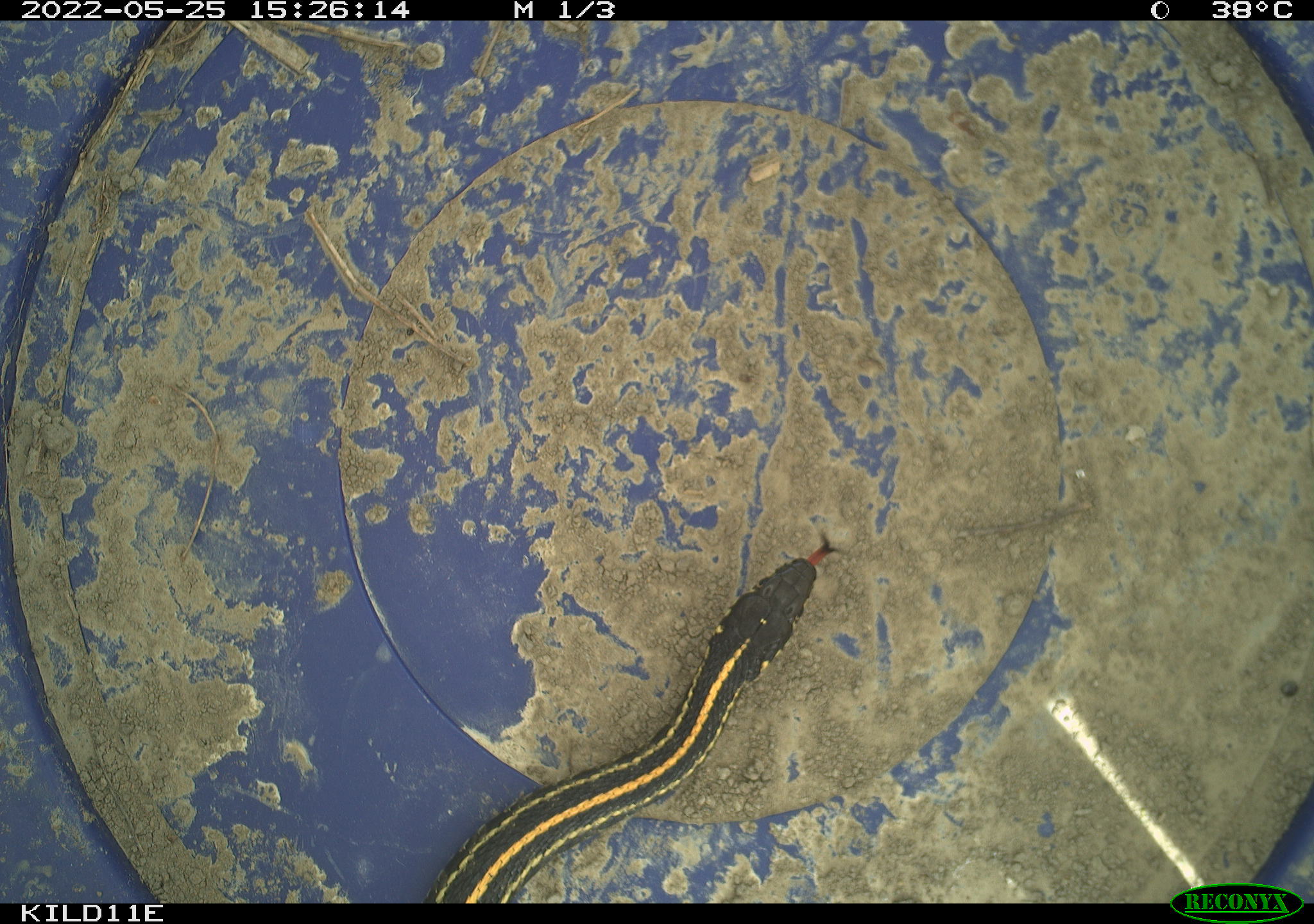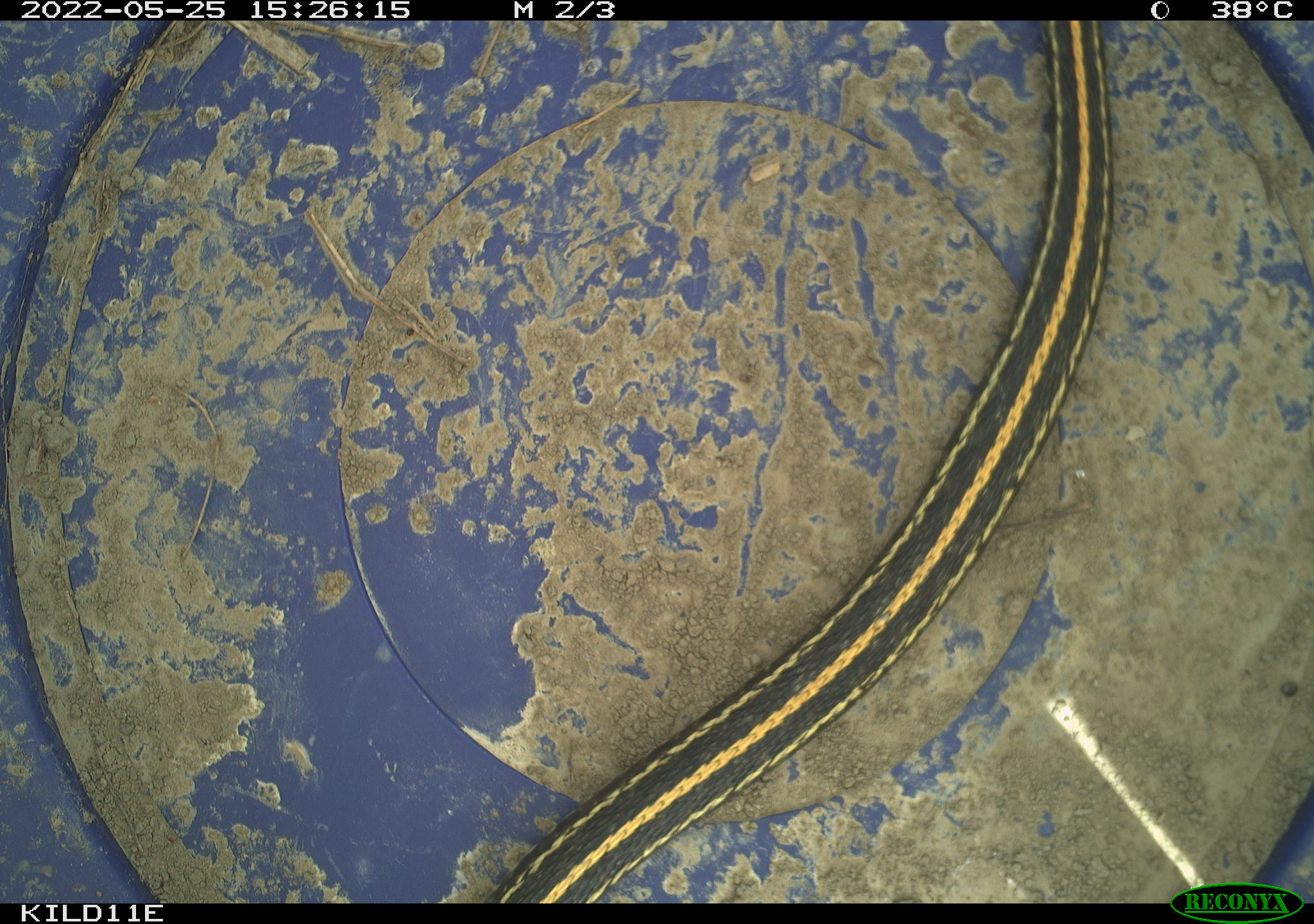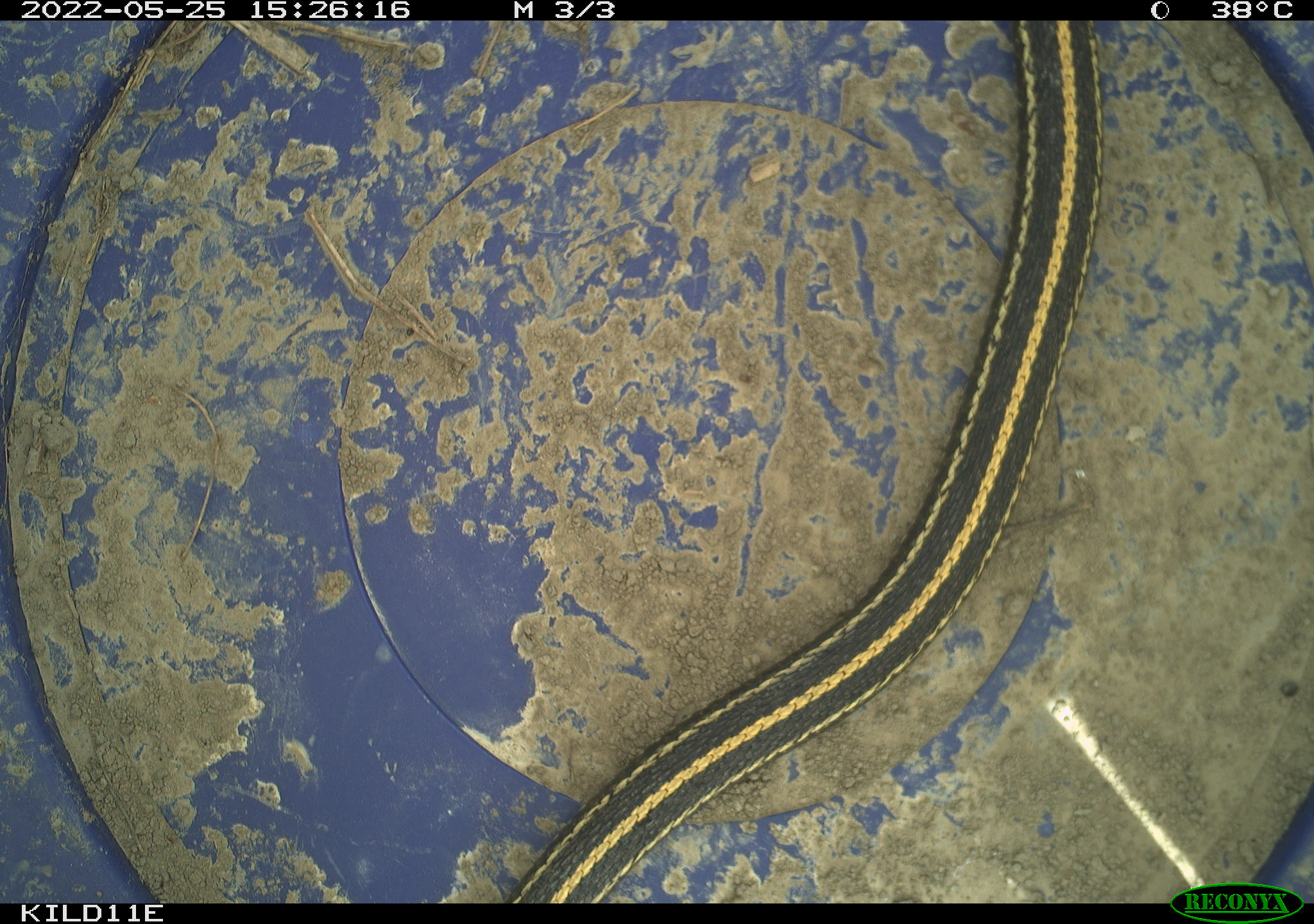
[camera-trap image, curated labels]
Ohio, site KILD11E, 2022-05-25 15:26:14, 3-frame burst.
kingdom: Animalia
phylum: Chordata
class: Reptilia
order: Squamata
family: Colubridae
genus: Thamnophis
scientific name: Thamnophis radix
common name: plains gartersnake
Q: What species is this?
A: Plains gartersnake (Thamnophis radix).